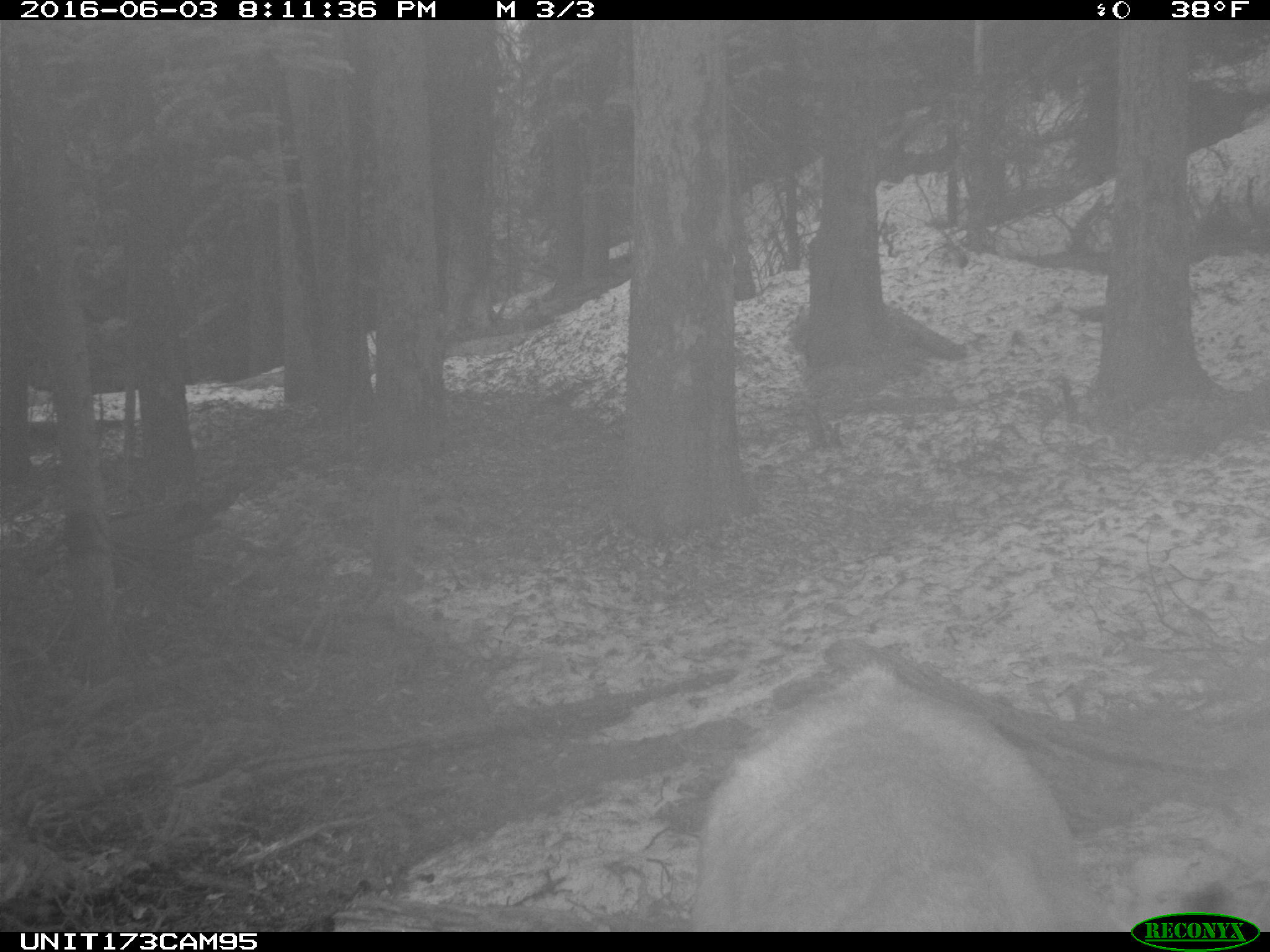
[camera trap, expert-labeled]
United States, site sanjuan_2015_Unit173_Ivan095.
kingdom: Animalia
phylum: Chordata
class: Mammalia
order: Artiodactyla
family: Cervidae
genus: Cervus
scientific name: Cervus elaphus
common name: red deer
Cervus elaphus (red deer).